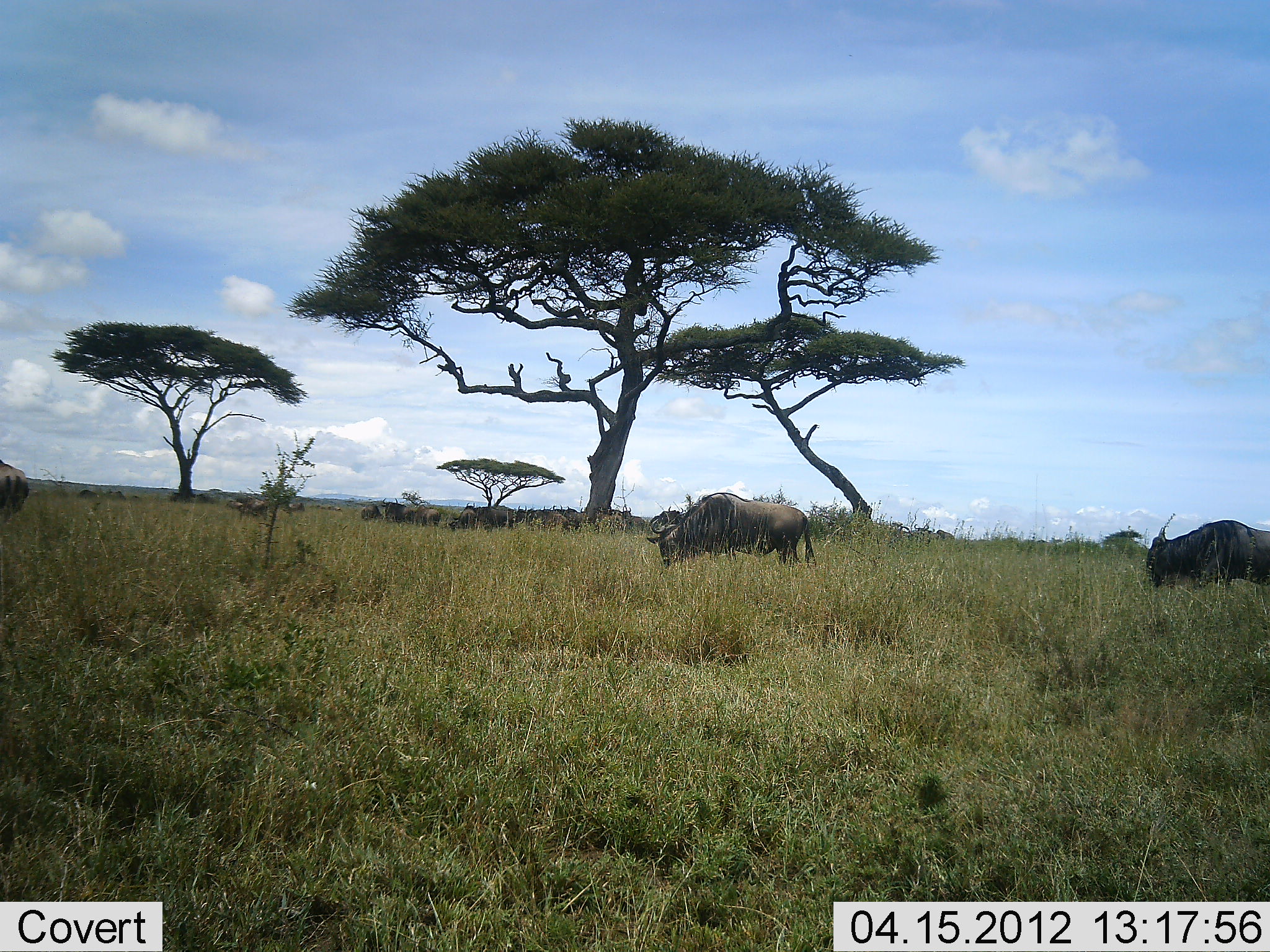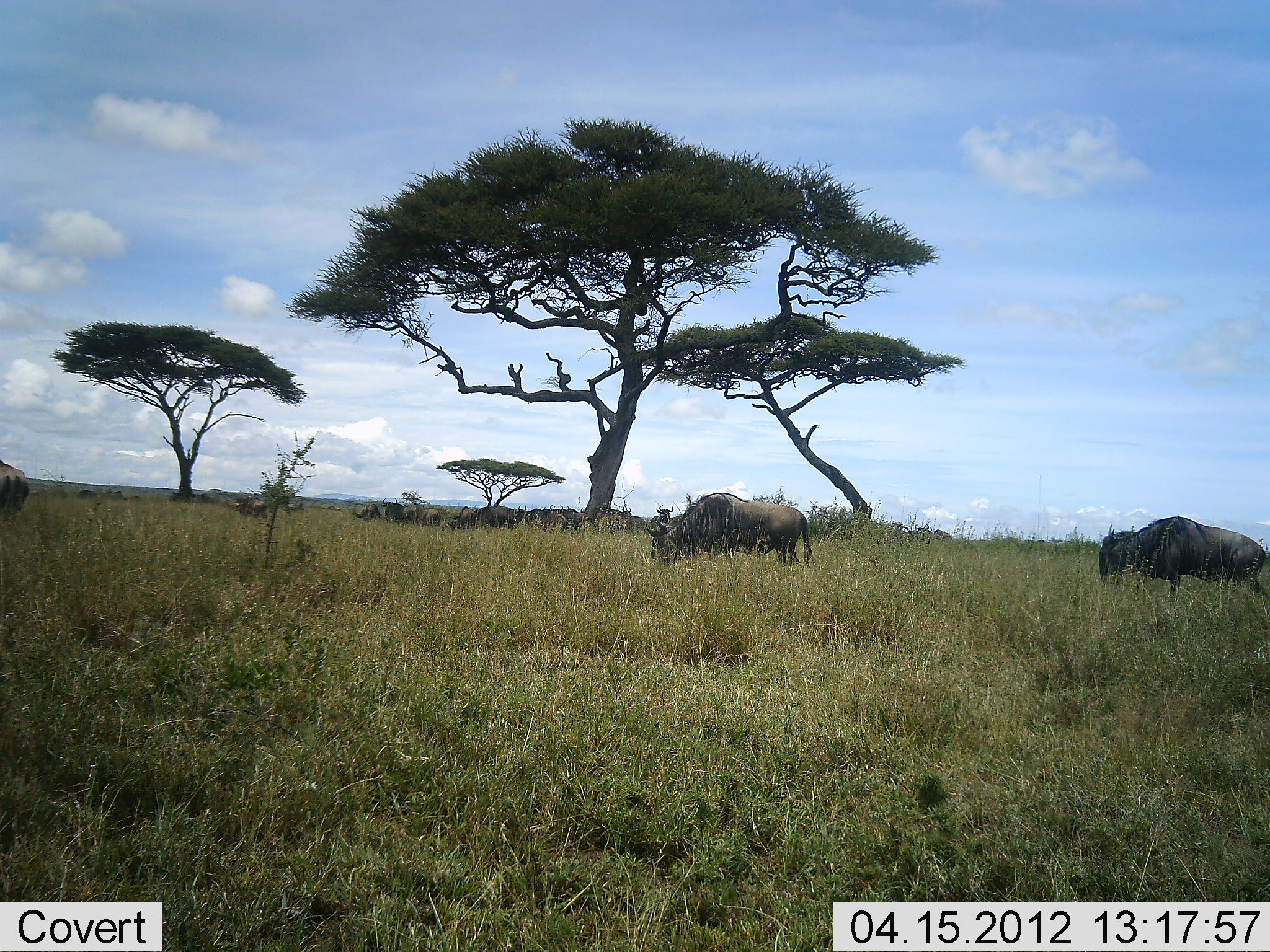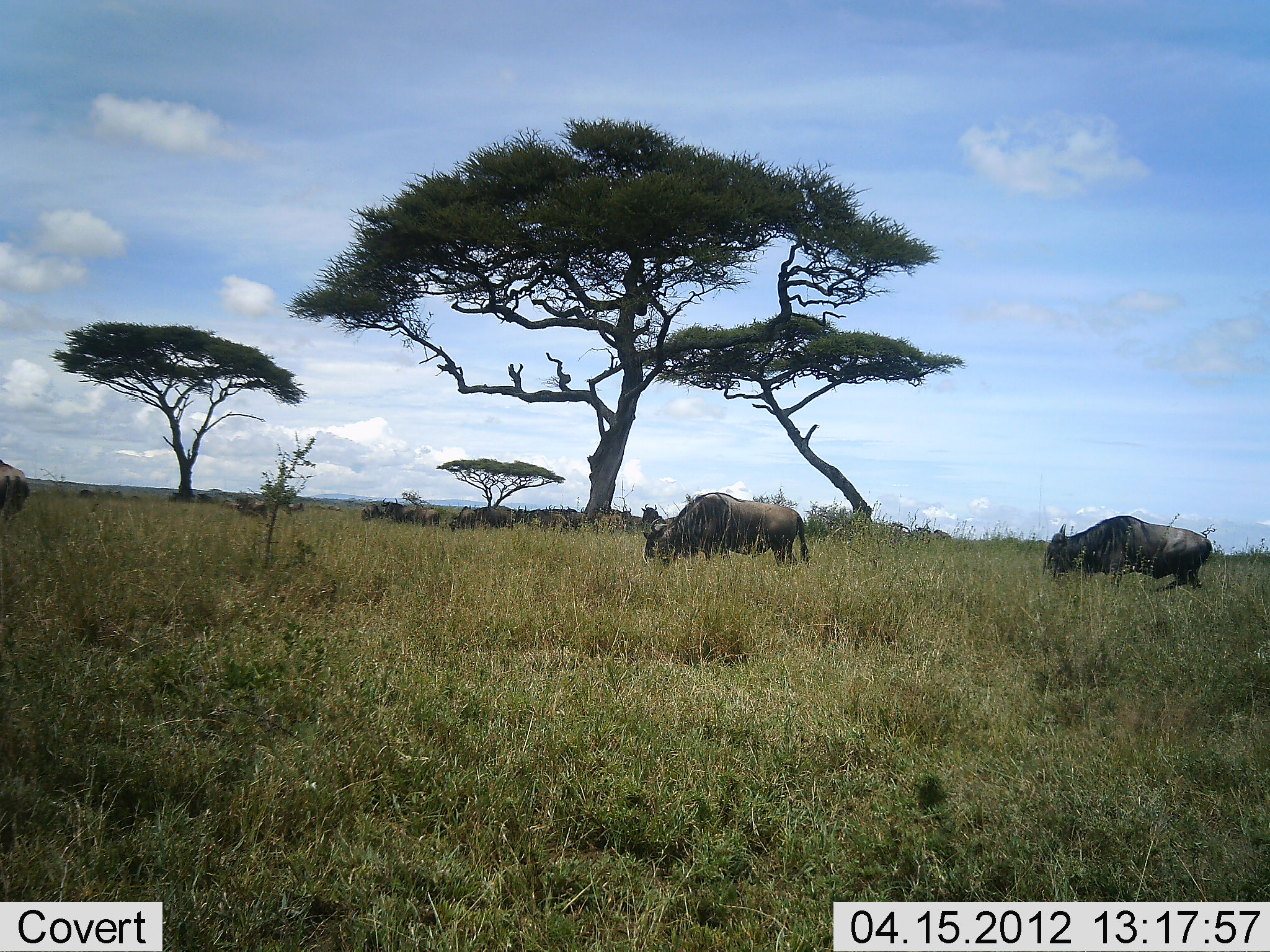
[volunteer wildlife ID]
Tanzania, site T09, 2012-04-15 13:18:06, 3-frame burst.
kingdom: Animalia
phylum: Chordata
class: Mammalia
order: Artiodactyla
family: Bovidae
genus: Connochaetes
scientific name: Connochaetes taurinus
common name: blue wildebeest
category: wildebeest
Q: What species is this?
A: Wildebeest (blue wildebeest) (Connochaetes taurinus).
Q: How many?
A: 11-50.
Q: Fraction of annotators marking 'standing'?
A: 34%.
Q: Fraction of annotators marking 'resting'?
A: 7%.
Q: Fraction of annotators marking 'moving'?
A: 79%.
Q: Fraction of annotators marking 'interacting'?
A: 0%.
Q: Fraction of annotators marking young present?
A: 0%.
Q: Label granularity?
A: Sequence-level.